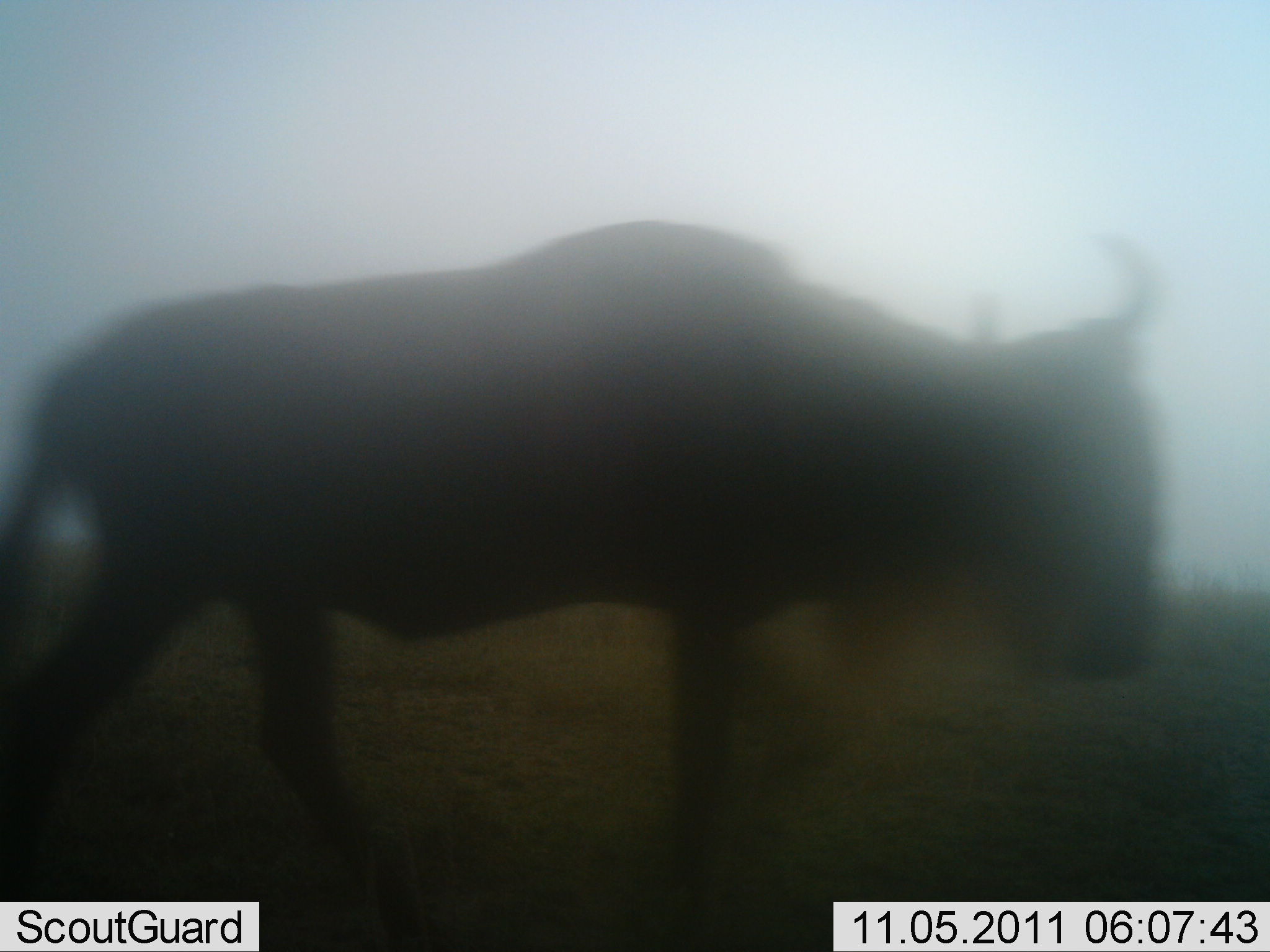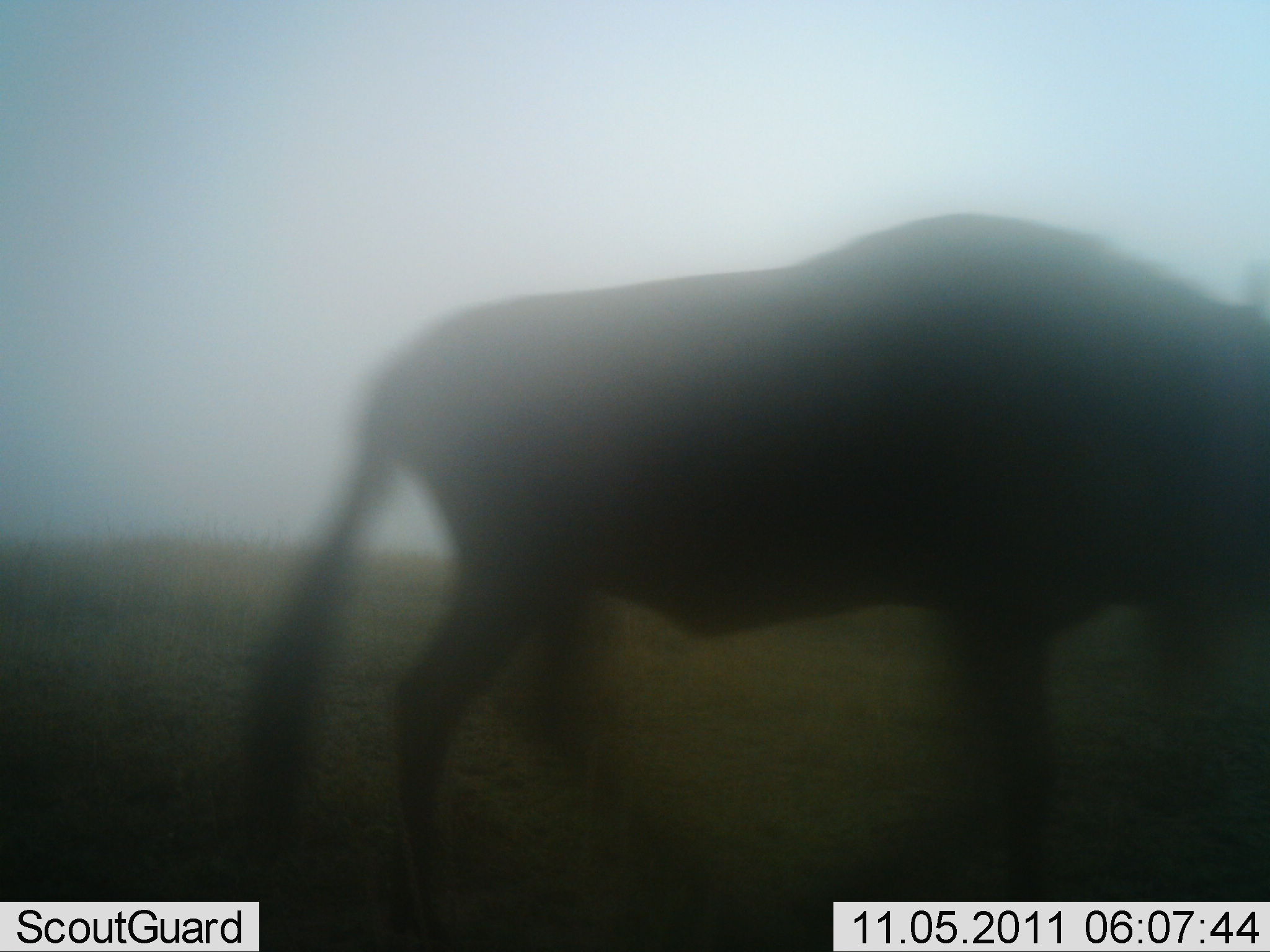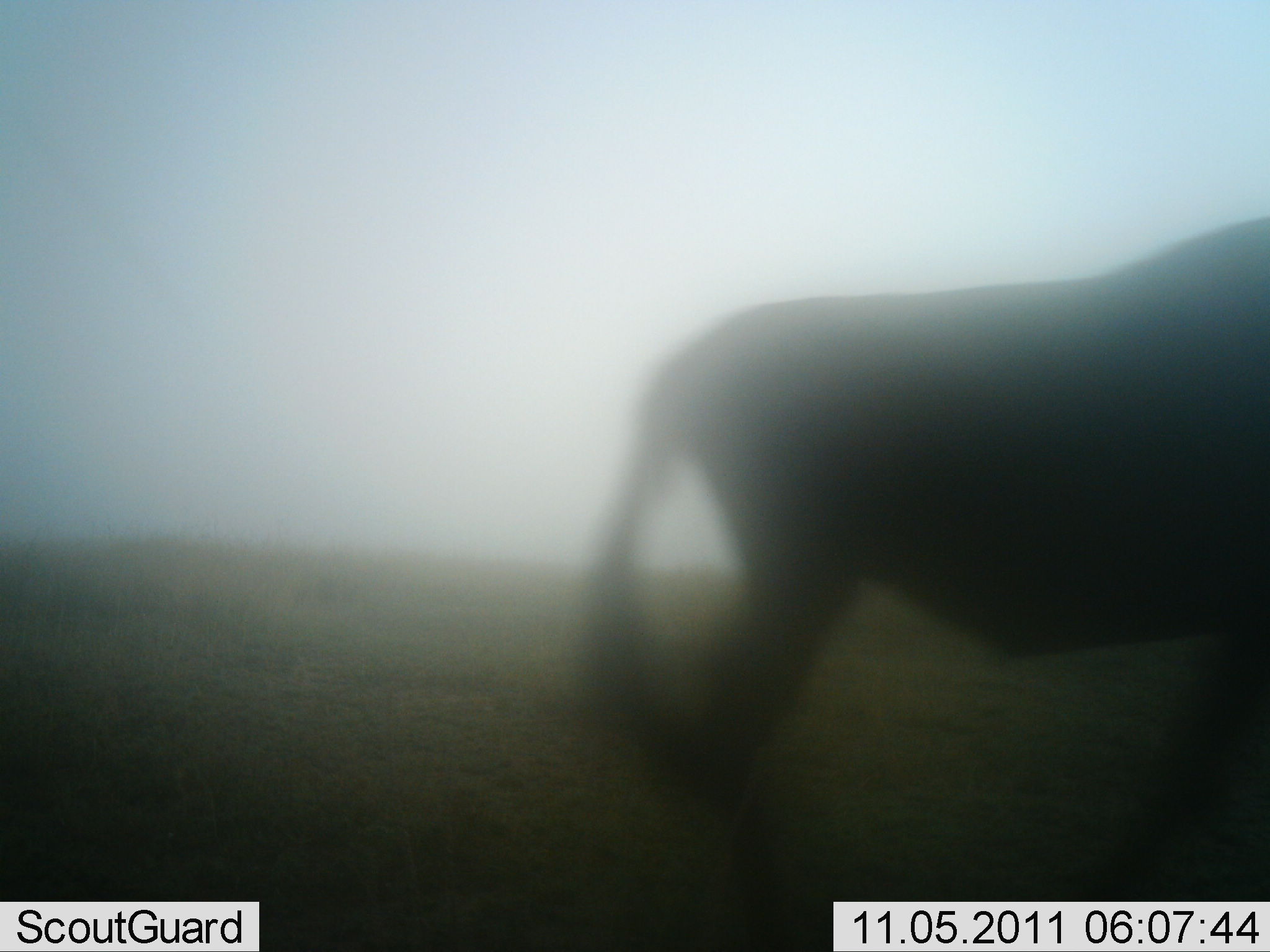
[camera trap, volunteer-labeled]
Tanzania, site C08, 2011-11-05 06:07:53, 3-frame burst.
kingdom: Animalia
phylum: Chordata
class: Mammalia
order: Artiodactyla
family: Bovidae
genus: Connochaetes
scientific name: Connochaetes taurinus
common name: blue wildebeest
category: wildebeest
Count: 1.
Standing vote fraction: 8%.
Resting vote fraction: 0%.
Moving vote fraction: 100%.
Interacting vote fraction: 0%.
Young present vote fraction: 0%.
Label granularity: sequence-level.